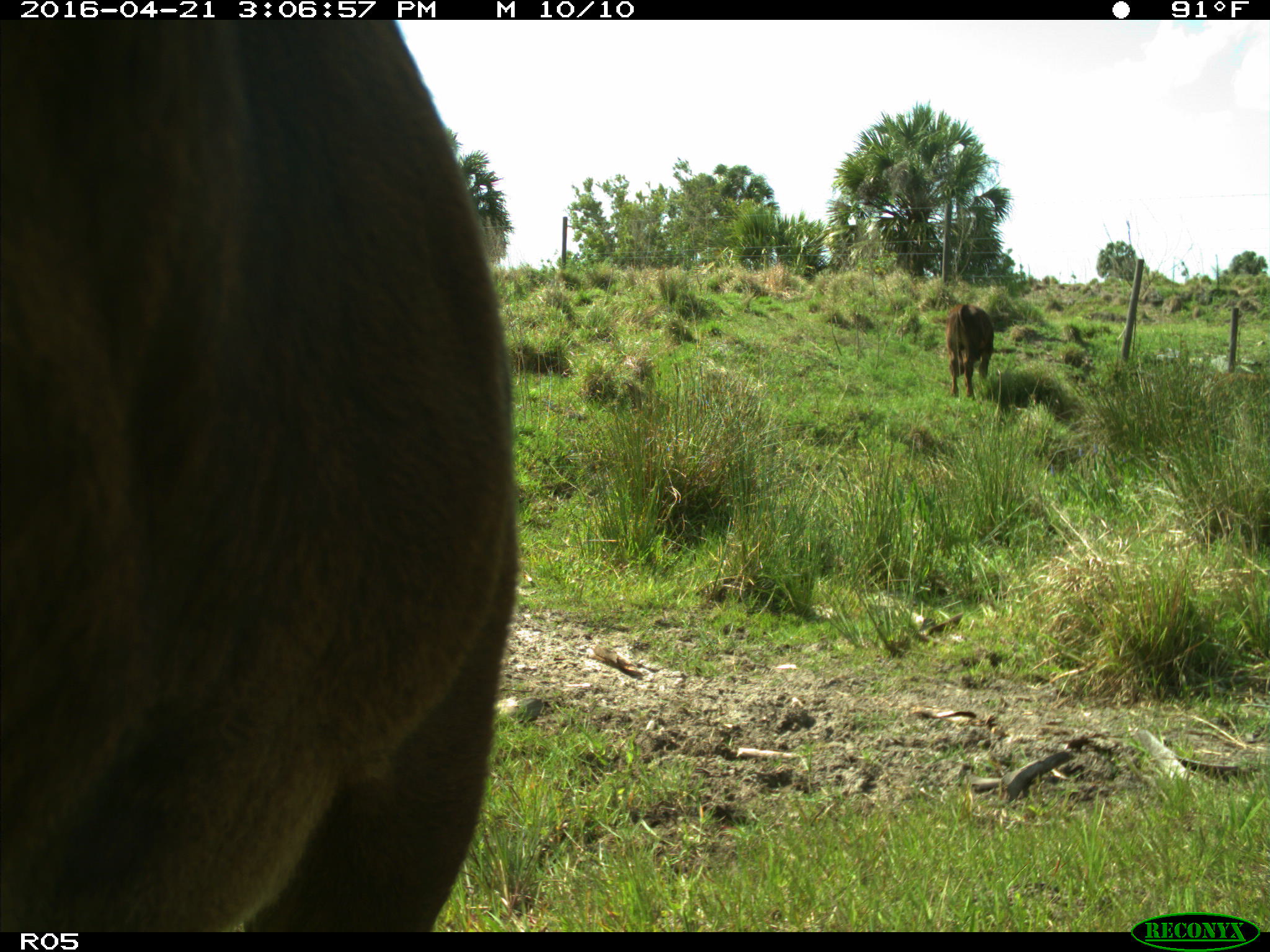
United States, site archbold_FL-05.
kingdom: Animalia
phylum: Chordata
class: Mammalia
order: Artiodactyla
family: Bovidae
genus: Bos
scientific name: Bos taurus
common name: domestic cow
Bos taurus (domestic cow).